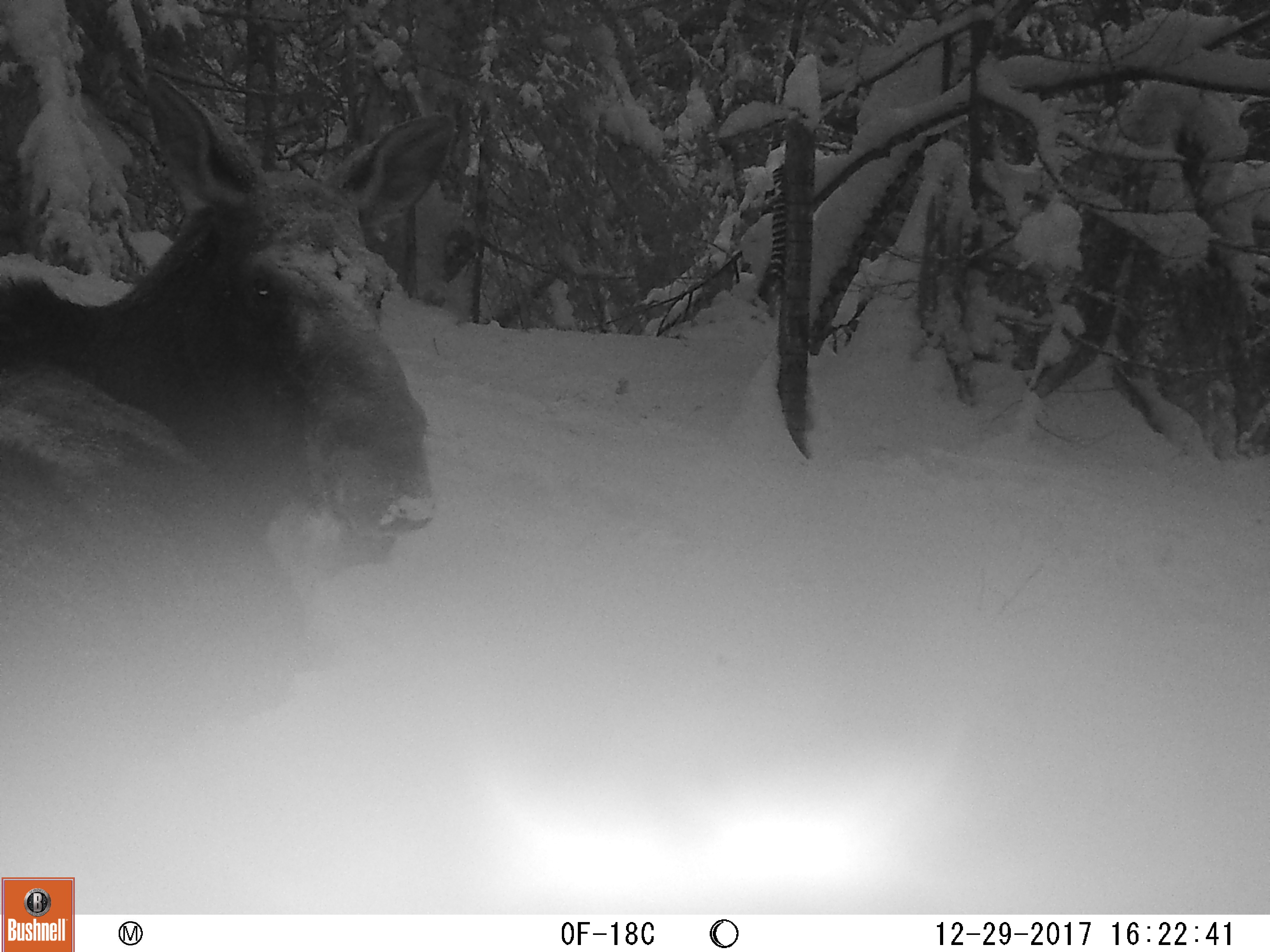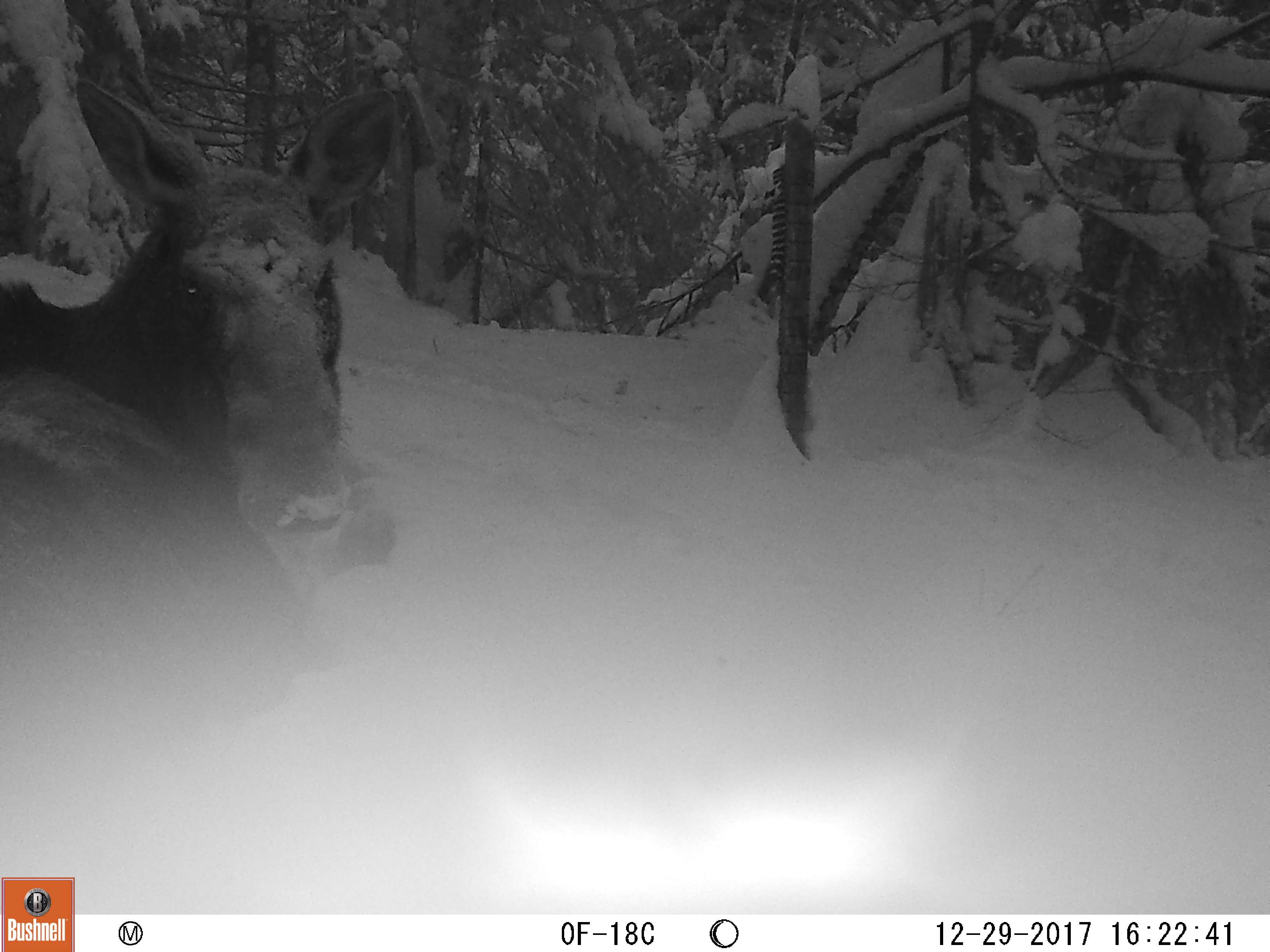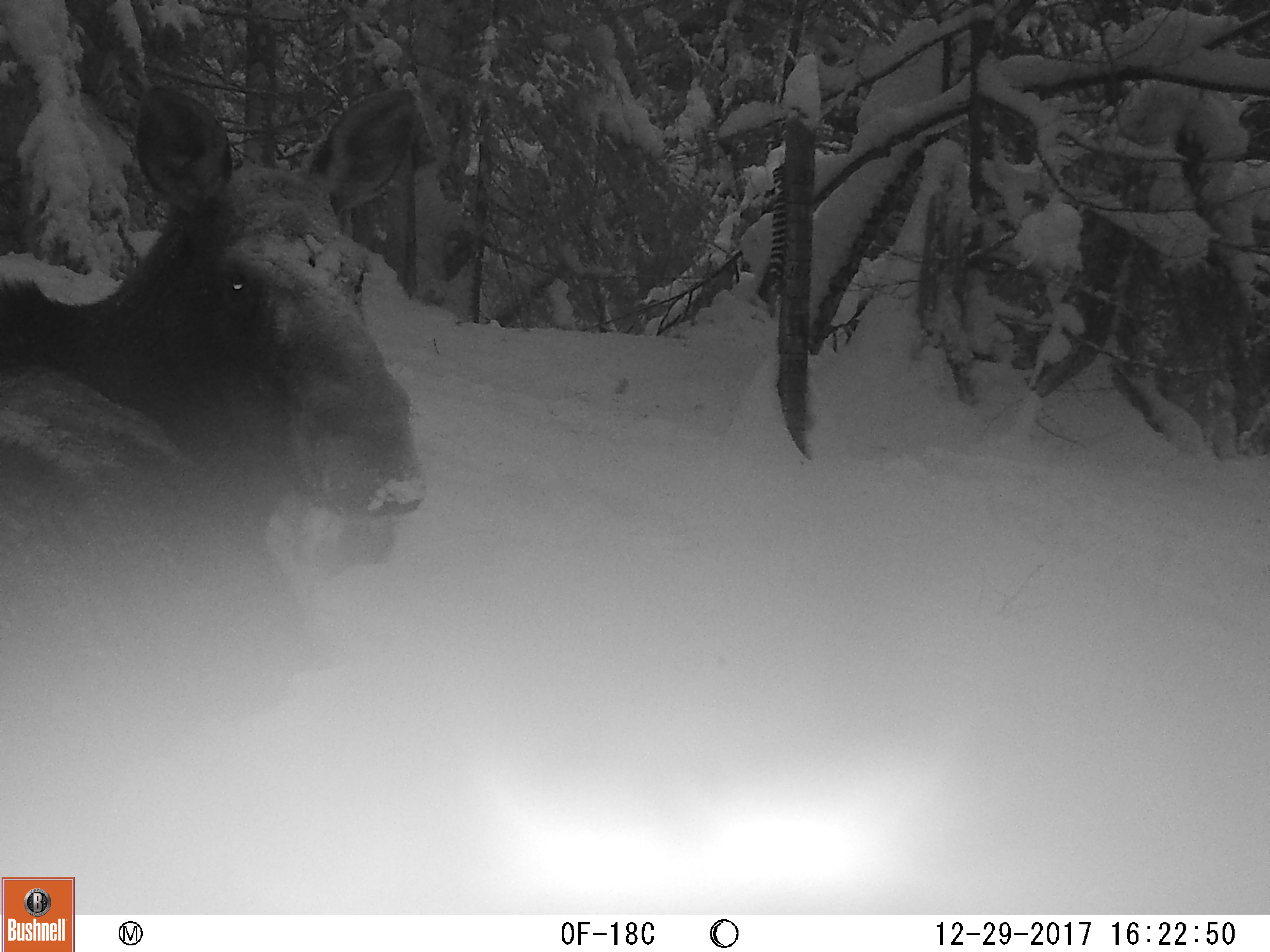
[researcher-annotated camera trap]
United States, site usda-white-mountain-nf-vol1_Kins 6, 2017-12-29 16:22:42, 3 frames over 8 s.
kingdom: Animalia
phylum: Chordata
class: Mammalia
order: Artiodactyla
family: Cervidae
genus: Alces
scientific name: Alces alces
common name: moose